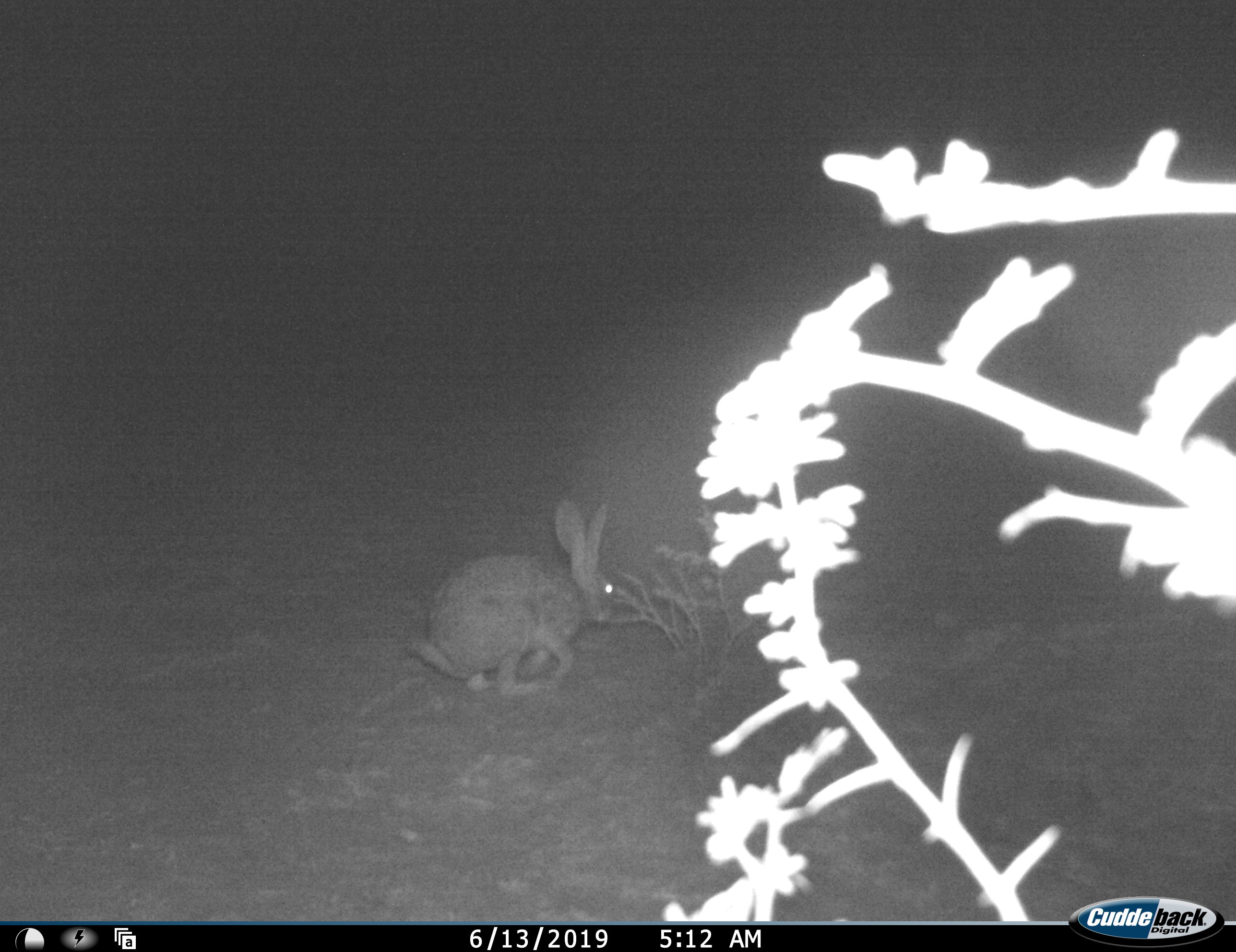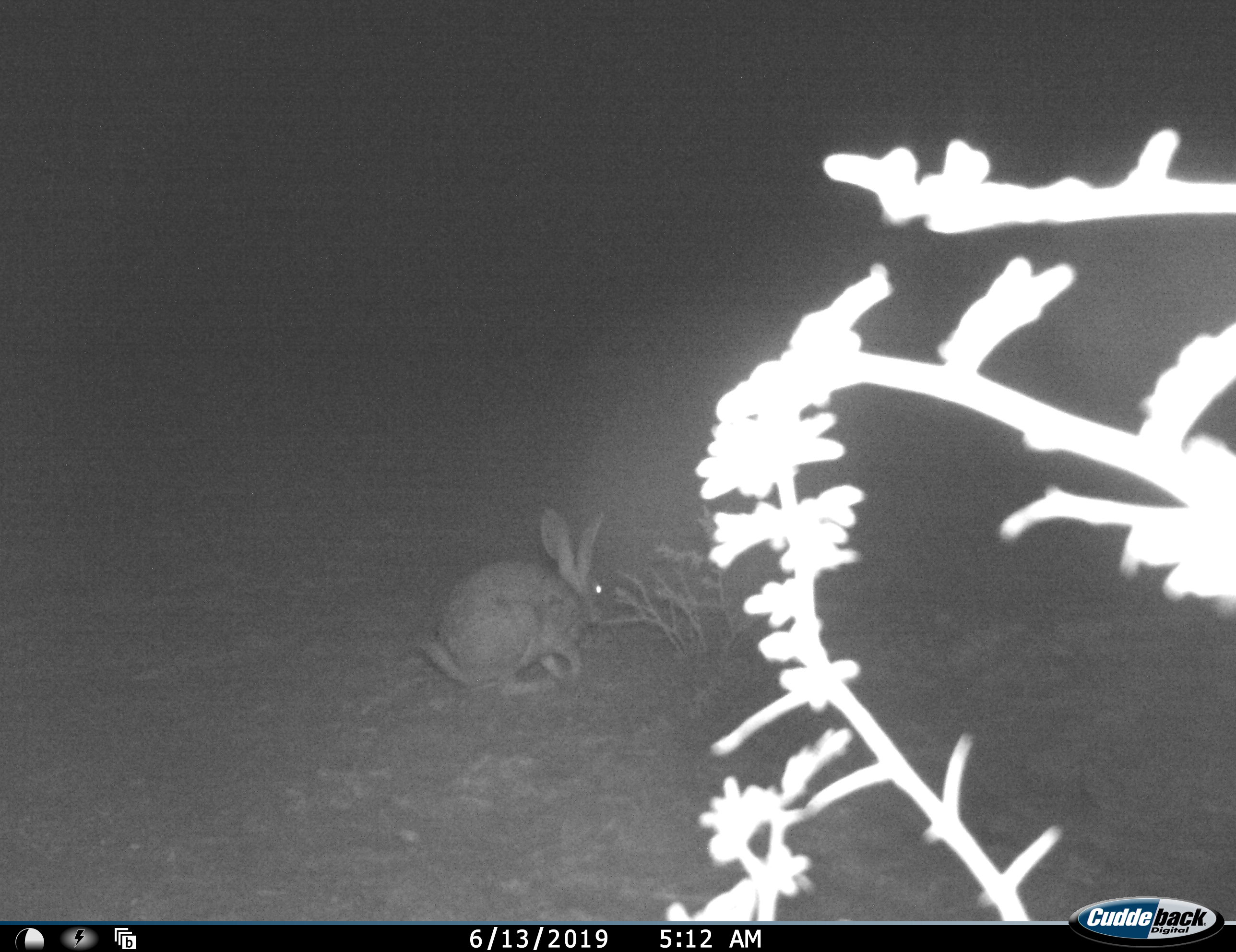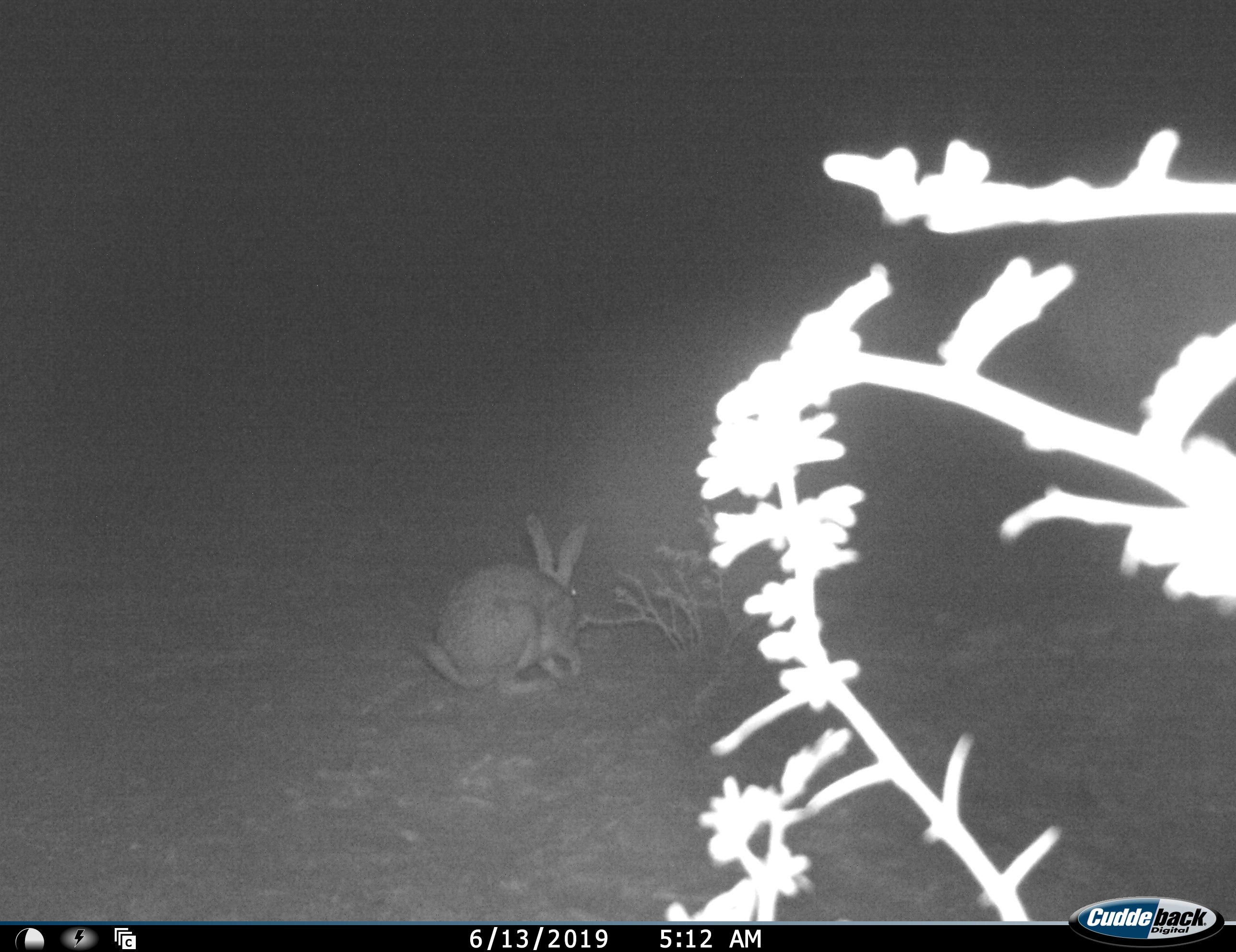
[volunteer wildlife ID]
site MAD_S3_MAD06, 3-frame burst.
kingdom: Animalia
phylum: Chordata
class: Mammalia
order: Lagomorpha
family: Leporidae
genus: Lepus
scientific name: Lepus capensis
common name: cape hare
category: harecape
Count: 1.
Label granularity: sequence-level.